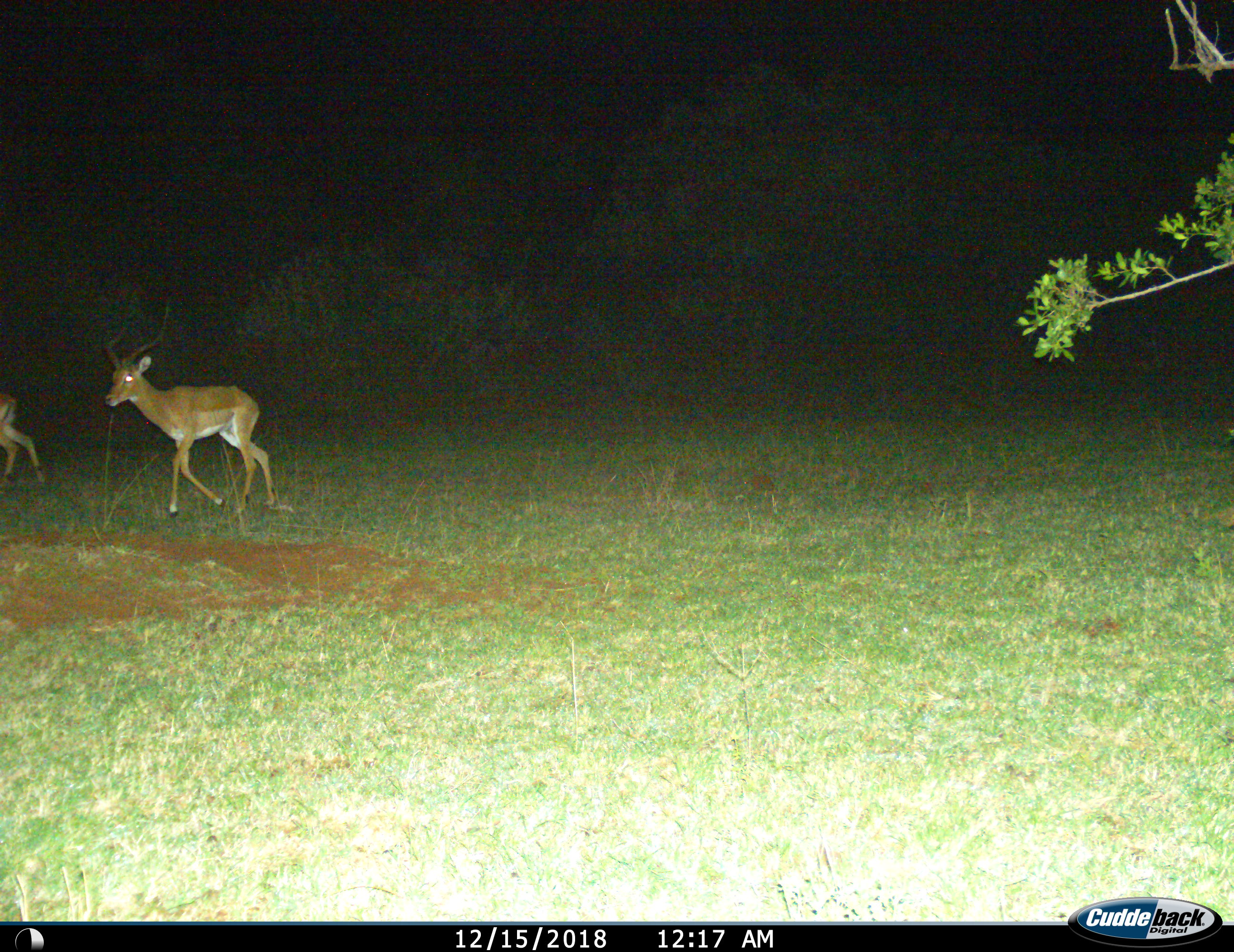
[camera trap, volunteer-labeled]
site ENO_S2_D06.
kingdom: Animalia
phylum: Chordata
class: Mammalia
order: Artiodactyla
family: Bovidae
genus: Aepyceros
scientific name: Aepyceros melampus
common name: impala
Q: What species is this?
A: Impala (Aepyceros melampus).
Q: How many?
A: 2.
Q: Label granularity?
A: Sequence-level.